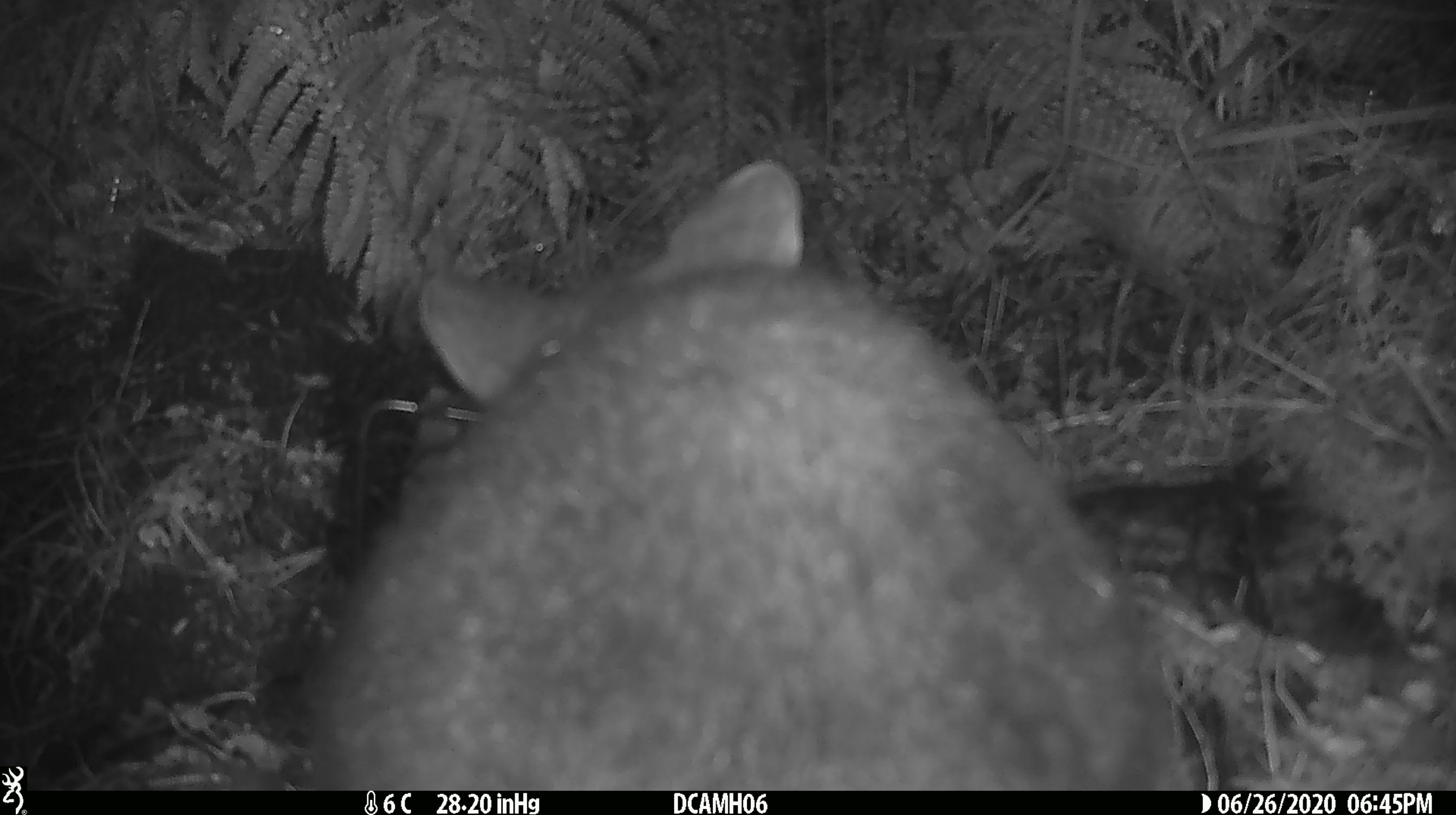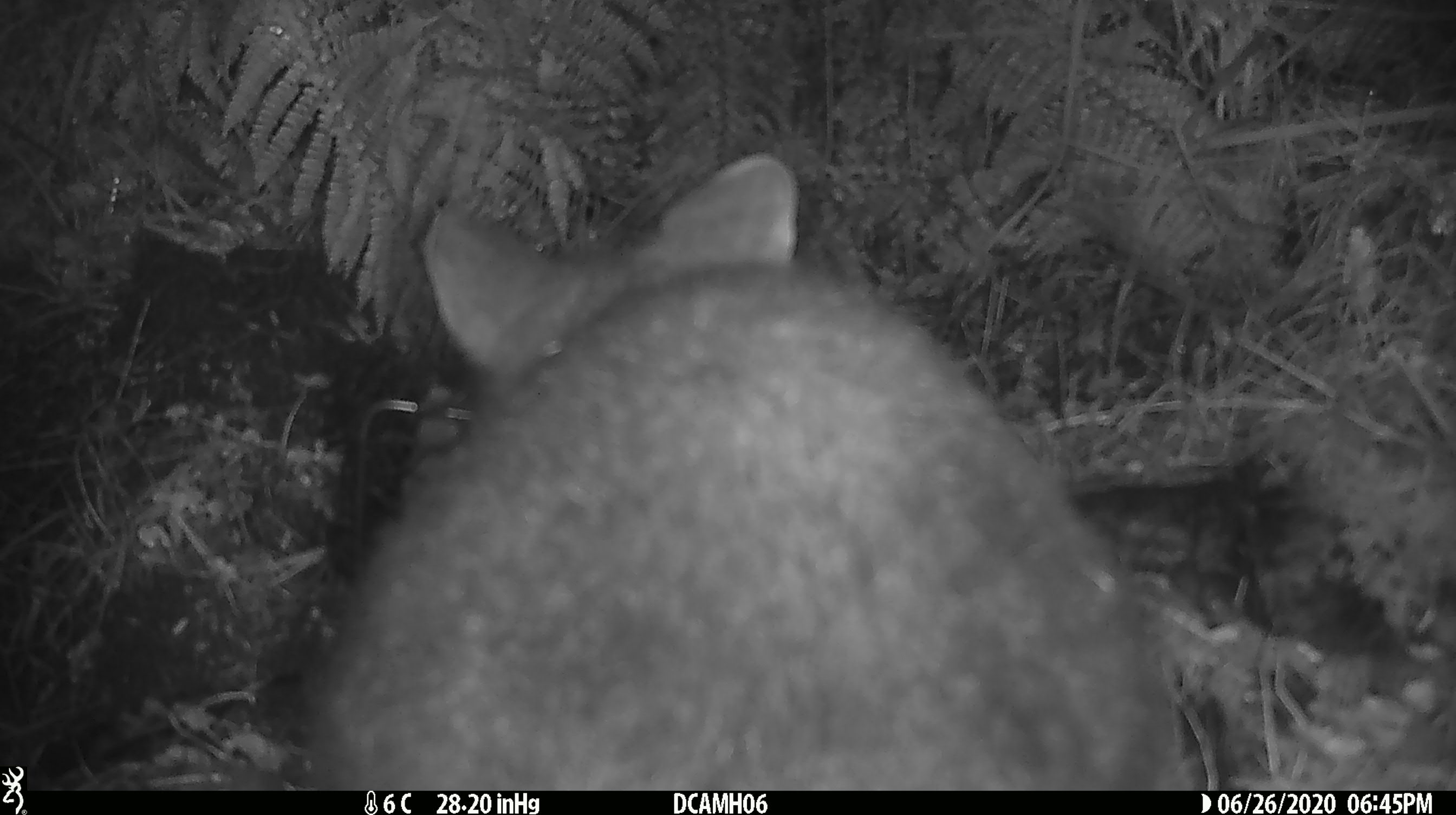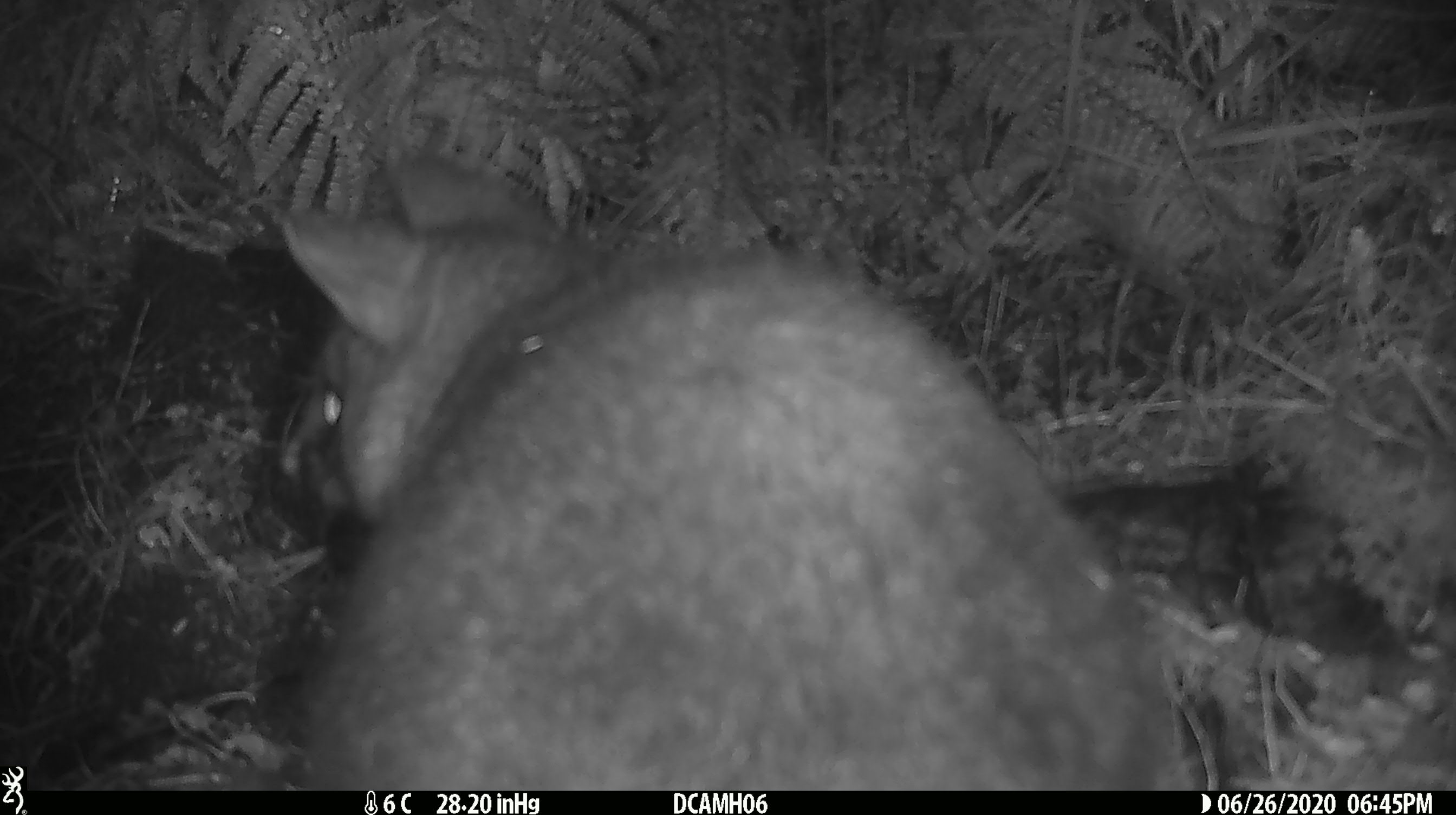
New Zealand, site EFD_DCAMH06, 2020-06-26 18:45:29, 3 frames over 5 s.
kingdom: Animalia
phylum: Chordata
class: Mammalia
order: Diprotodontia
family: Phalangeridae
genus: Trichosurus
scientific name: Trichosurus vulpecula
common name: common brushtail possum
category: possum